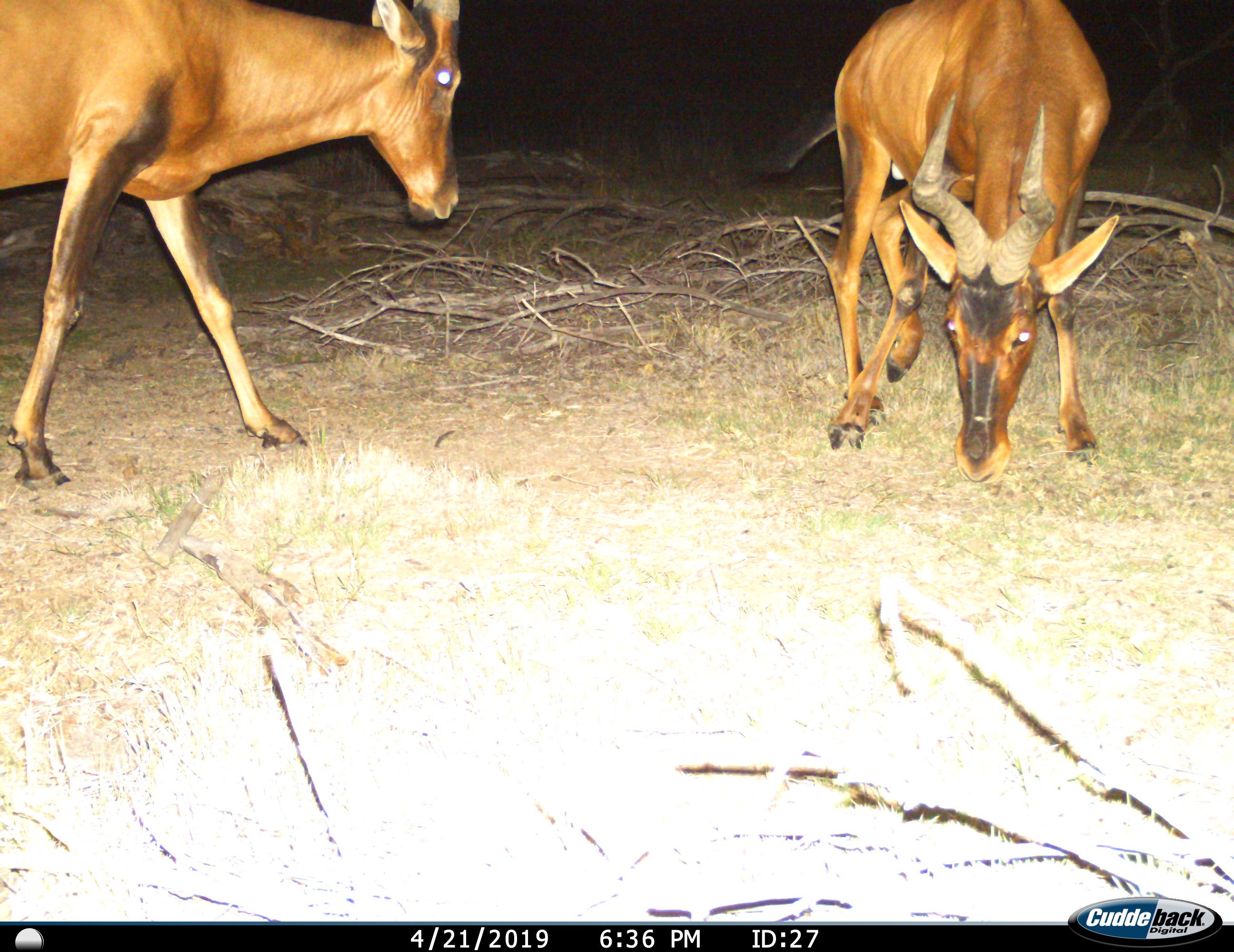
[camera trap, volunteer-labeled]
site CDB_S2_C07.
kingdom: Animalia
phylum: Chordata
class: Mammalia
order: Artiodactyla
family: Bovidae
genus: Alcelaphus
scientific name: Alcelaphus buselaphus caama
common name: red hartebeest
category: hartebeestred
Hartebeestred (red hartebeest) (Alcelaphus buselaphus caama), count 2. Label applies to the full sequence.